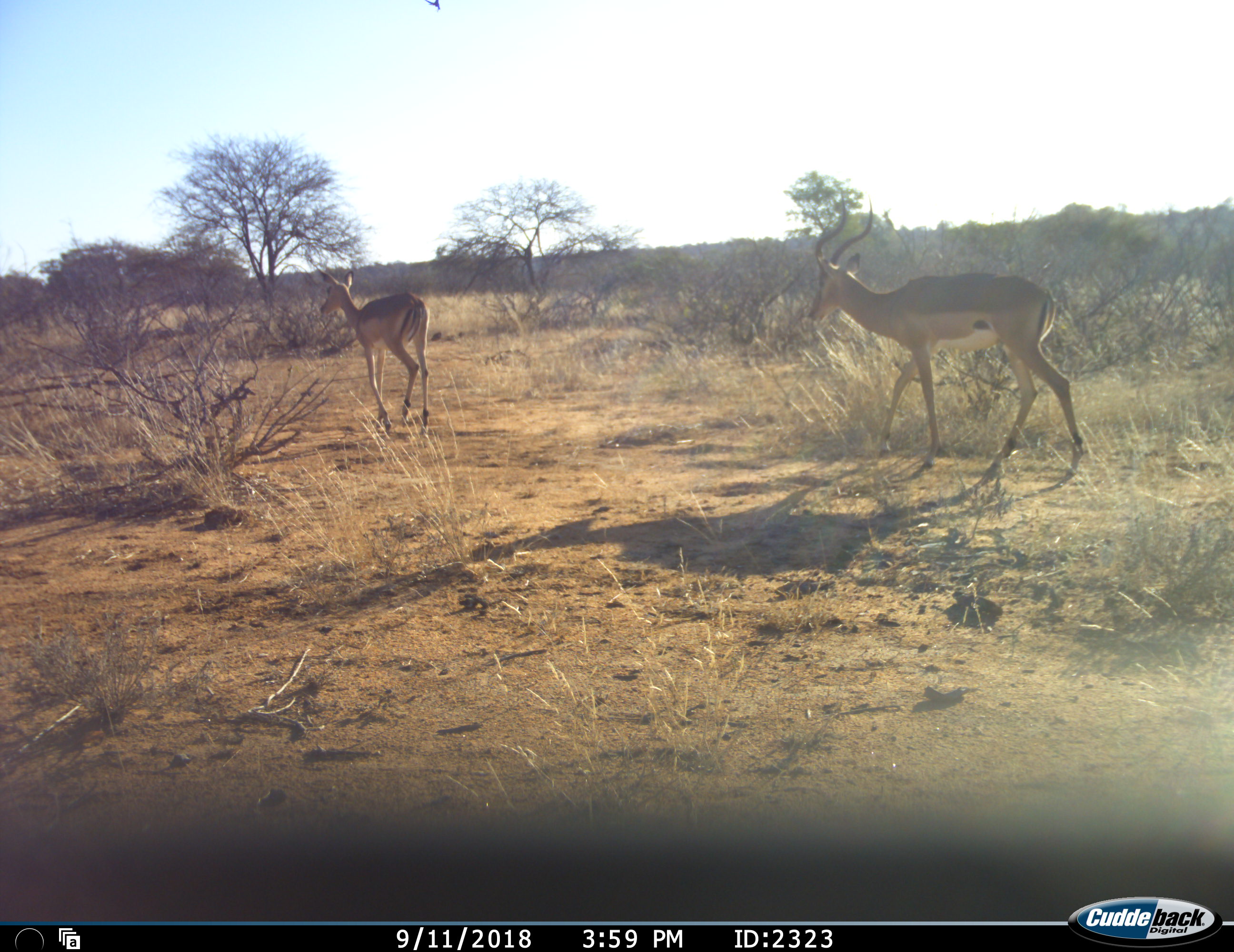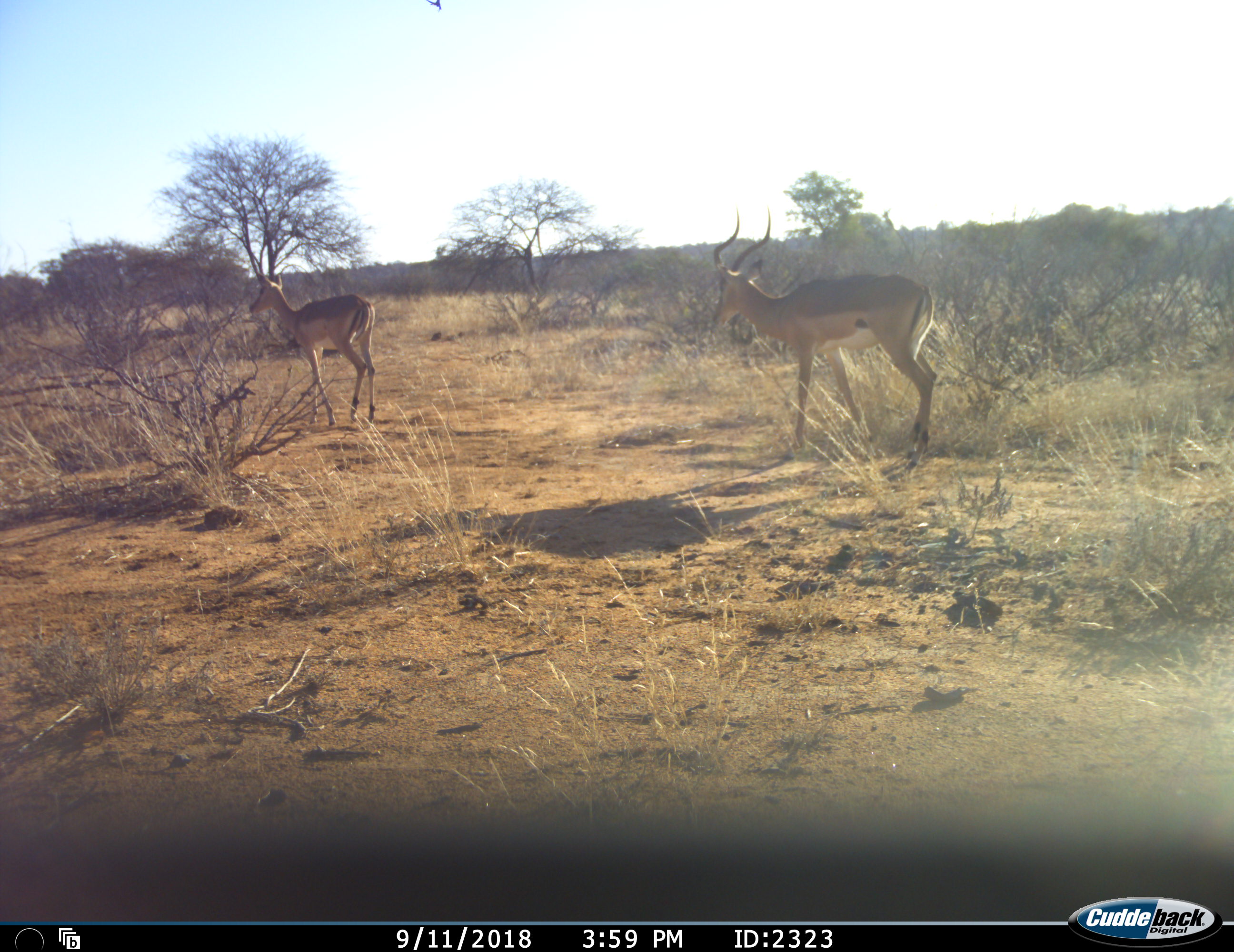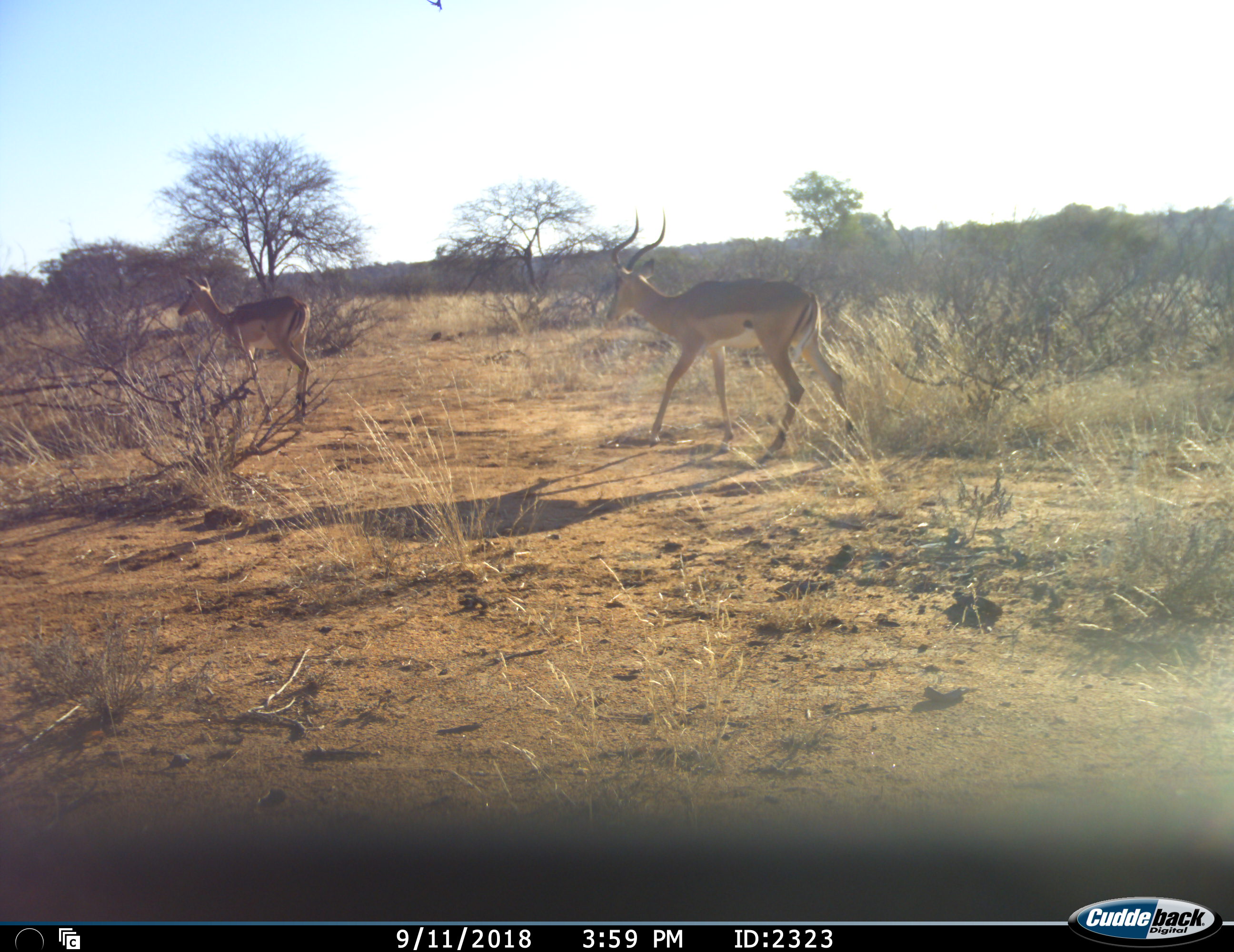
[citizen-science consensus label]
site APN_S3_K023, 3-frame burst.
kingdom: Animalia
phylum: Chordata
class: Mammalia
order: Artiodactyla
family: Bovidae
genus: Aepyceros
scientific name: Aepyceros melampus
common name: impala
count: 2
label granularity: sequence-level